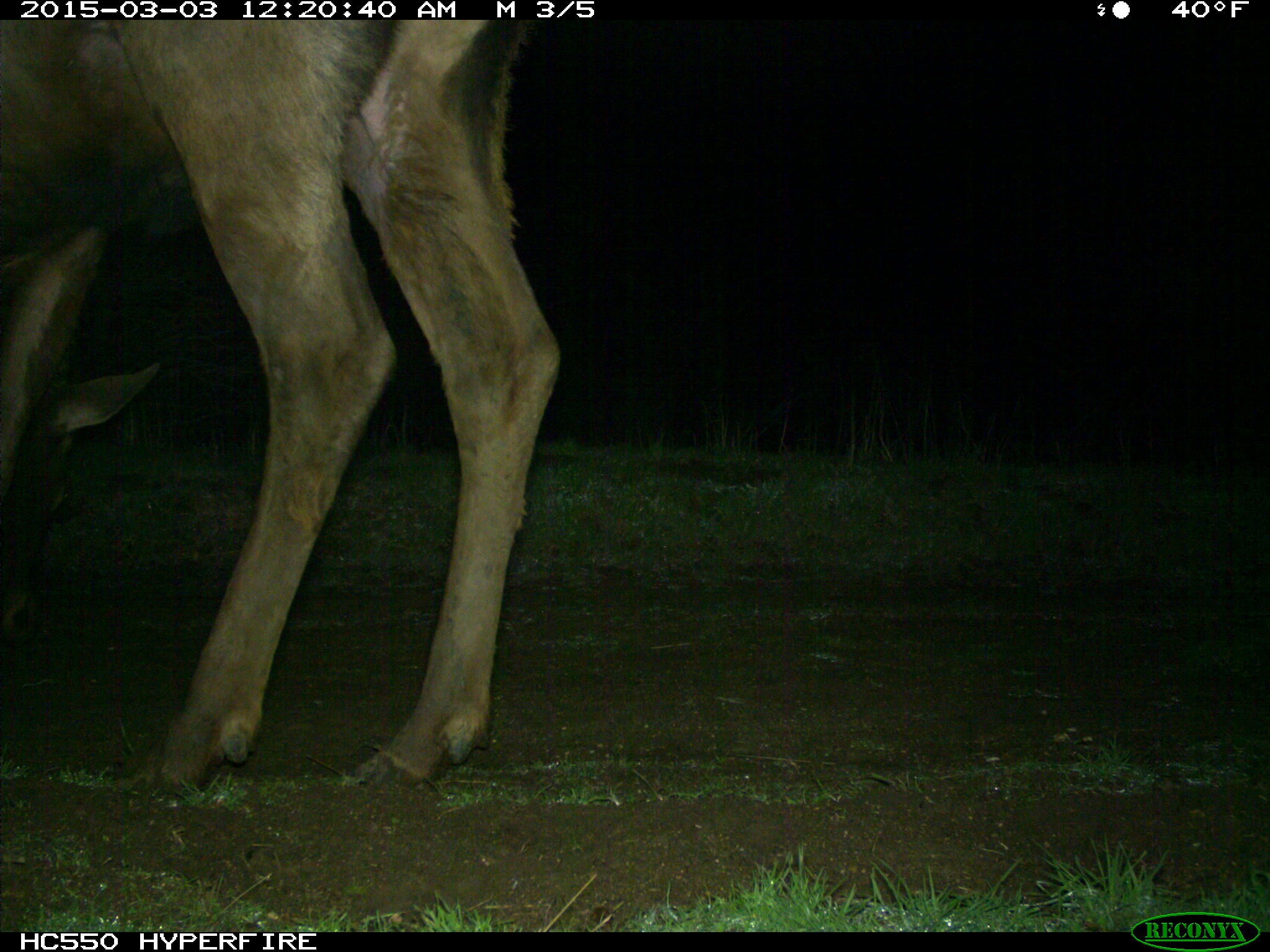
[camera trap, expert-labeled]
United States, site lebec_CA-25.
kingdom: Animalia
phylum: Chordata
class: Mammalia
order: Artiodactyla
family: Cervidae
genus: Cervus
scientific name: Cervus canadensis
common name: elk